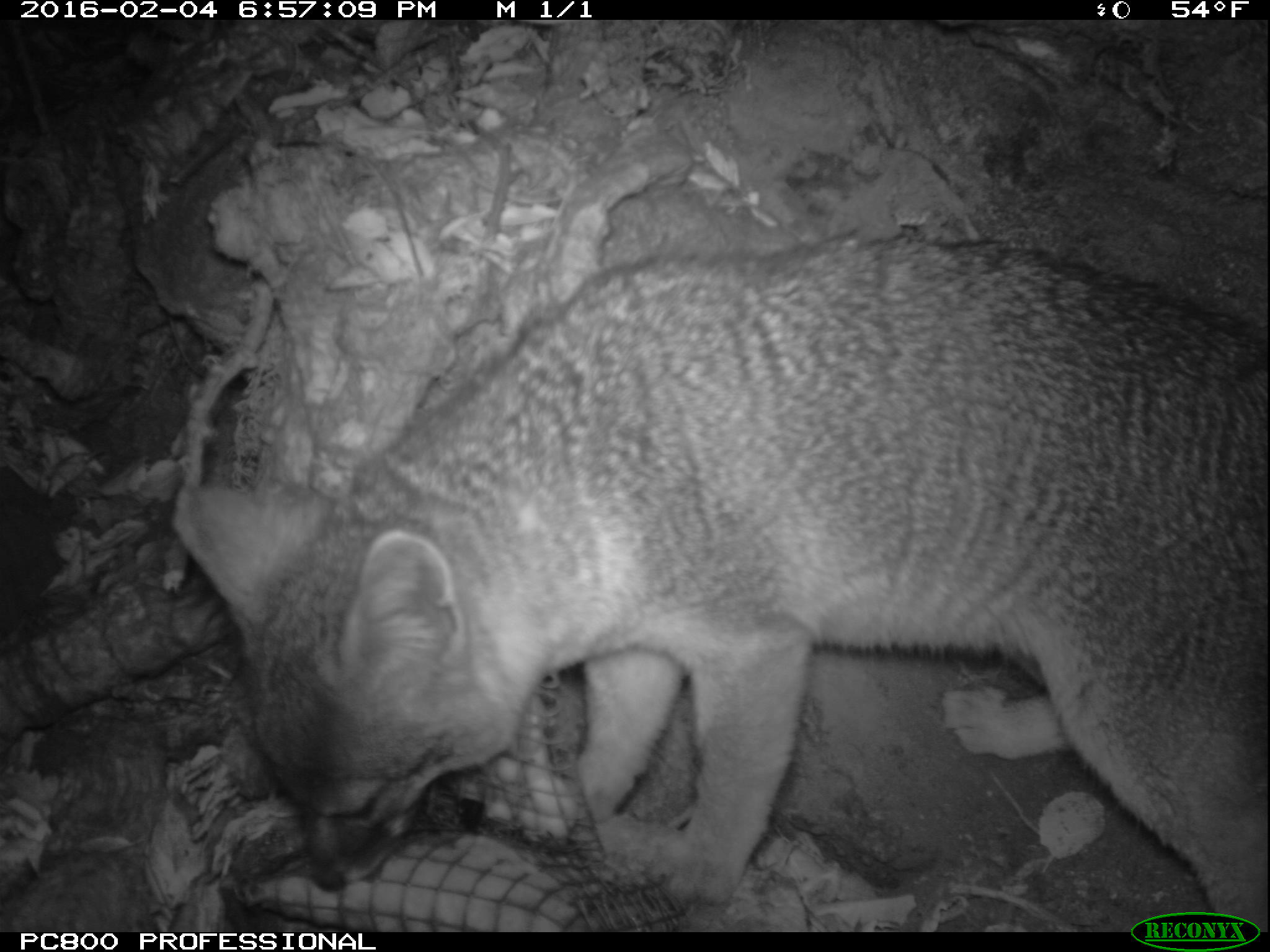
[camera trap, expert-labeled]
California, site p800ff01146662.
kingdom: Animalia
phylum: Chordata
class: Mammalia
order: Carnivora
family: Canidae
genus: Urocyon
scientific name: Urocyon littoralis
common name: island fox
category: fox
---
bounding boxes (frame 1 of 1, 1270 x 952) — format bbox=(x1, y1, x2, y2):
fox: bbox=(189, 232, 1268, 932)